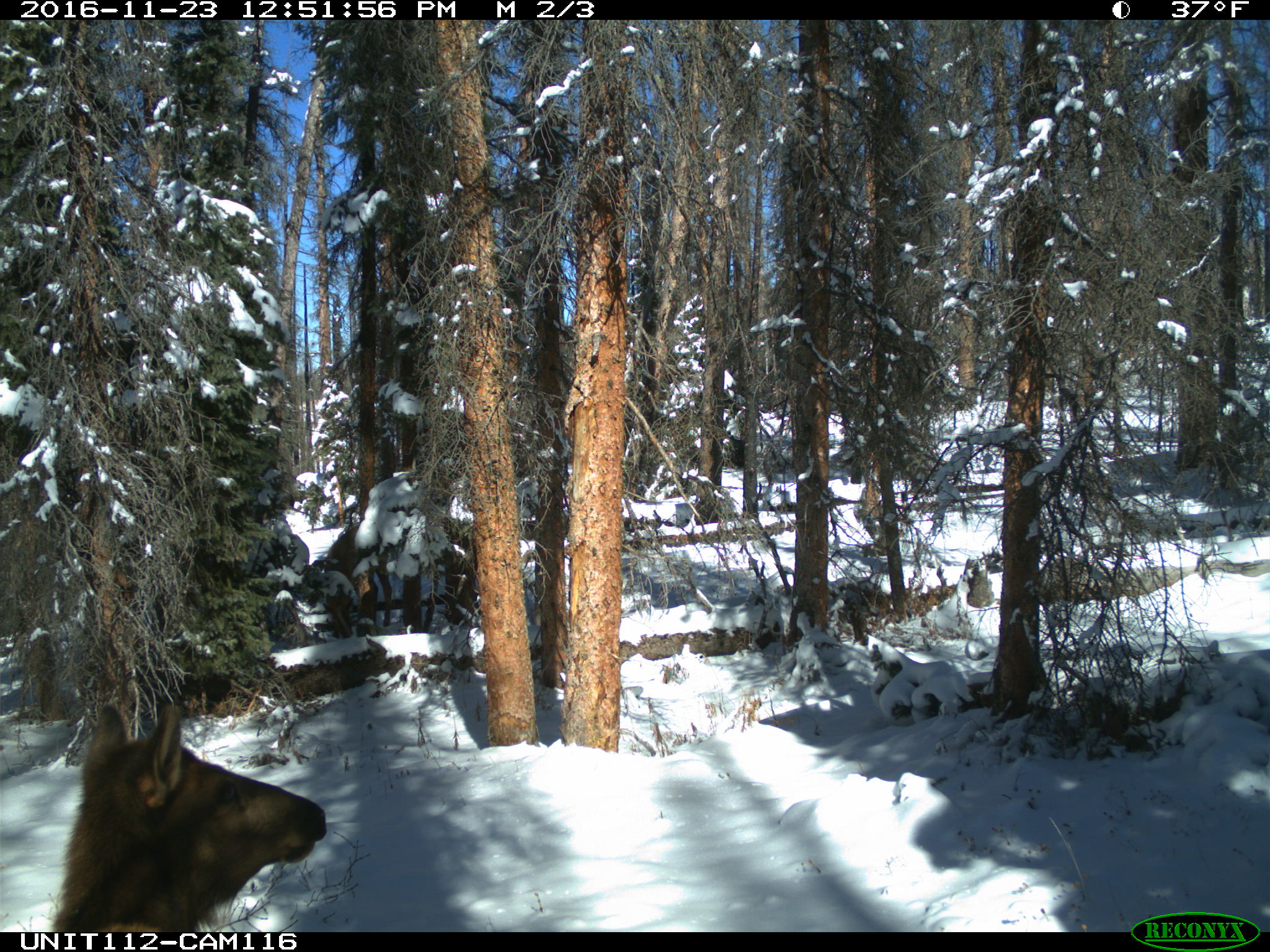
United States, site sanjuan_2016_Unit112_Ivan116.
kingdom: Animalia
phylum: Chordata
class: Mammalia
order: Artiodactyla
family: Cervidae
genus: Cervus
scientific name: Cervus elaphus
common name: red deer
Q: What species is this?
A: Cervus elaphus (red deer).